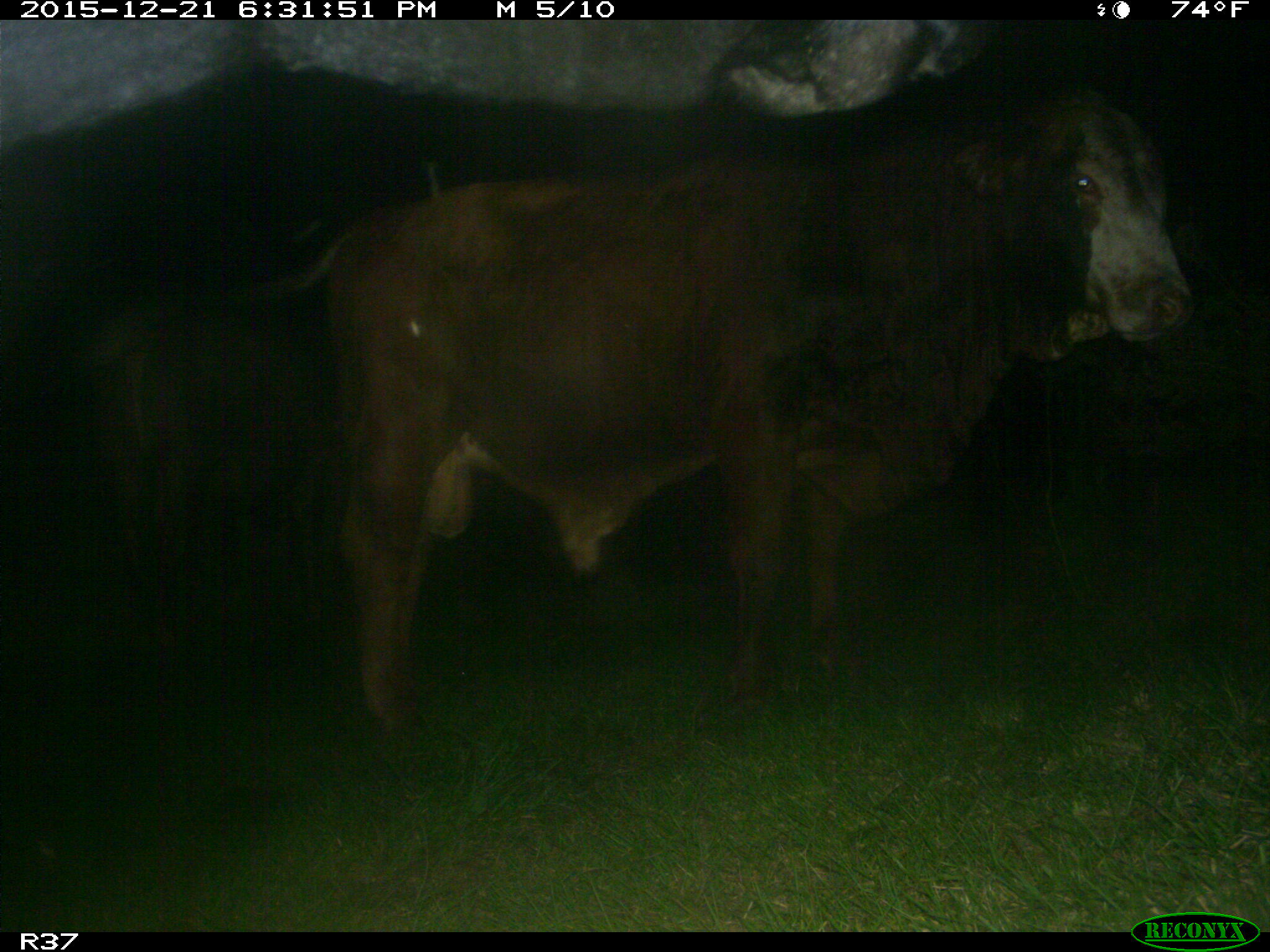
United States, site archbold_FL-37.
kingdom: Animalia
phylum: Chordata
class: Mammalia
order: Artiodactyla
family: Bovidae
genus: Bos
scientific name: Bos taurus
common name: domestic cow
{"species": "Bos taurus (domestic cow)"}